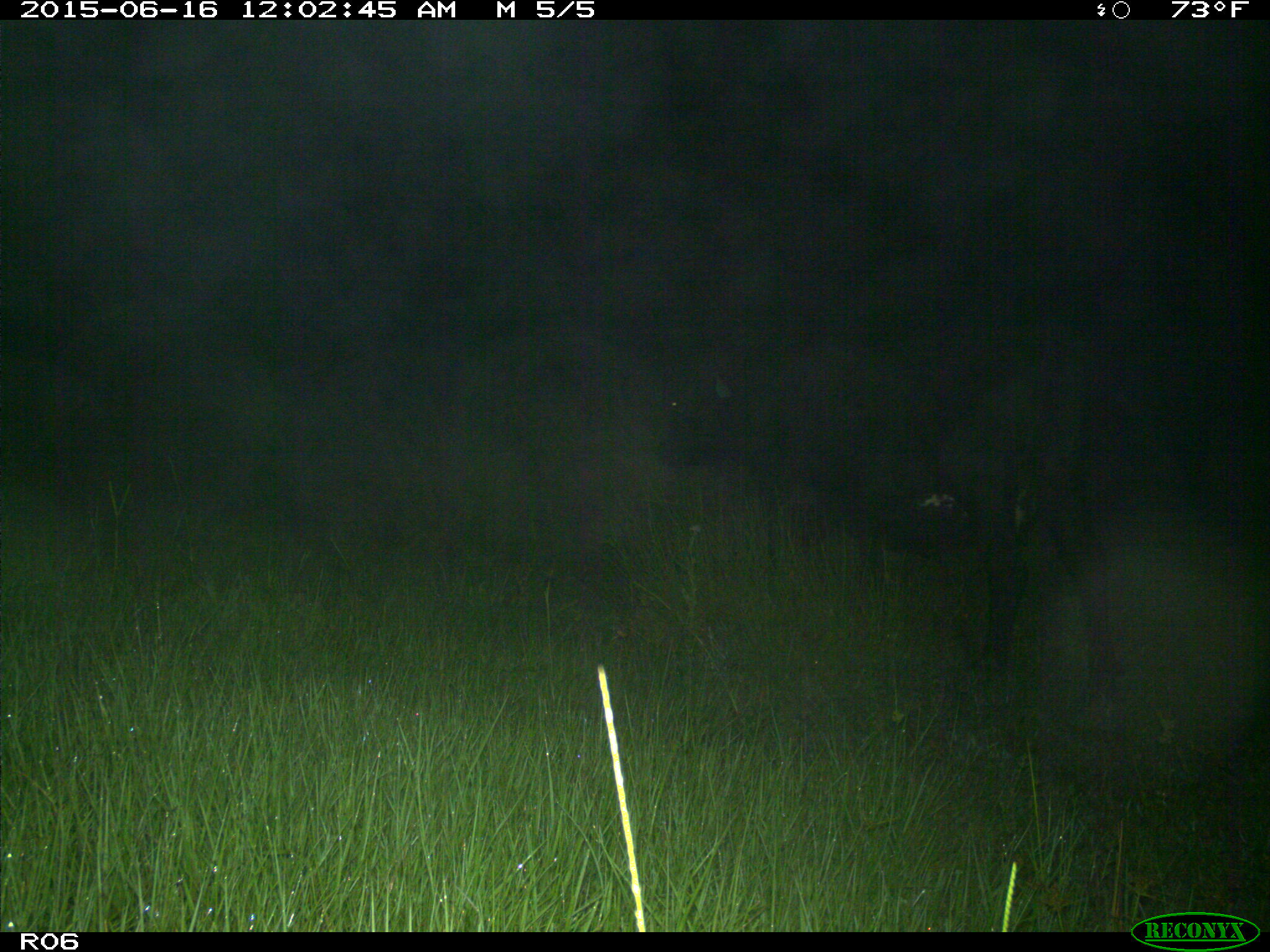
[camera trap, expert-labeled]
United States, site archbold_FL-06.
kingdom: Animalia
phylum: Chordata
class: Mammalia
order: Artiodactyla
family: Bovidae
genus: Bos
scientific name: Bos taurus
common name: domestic cow